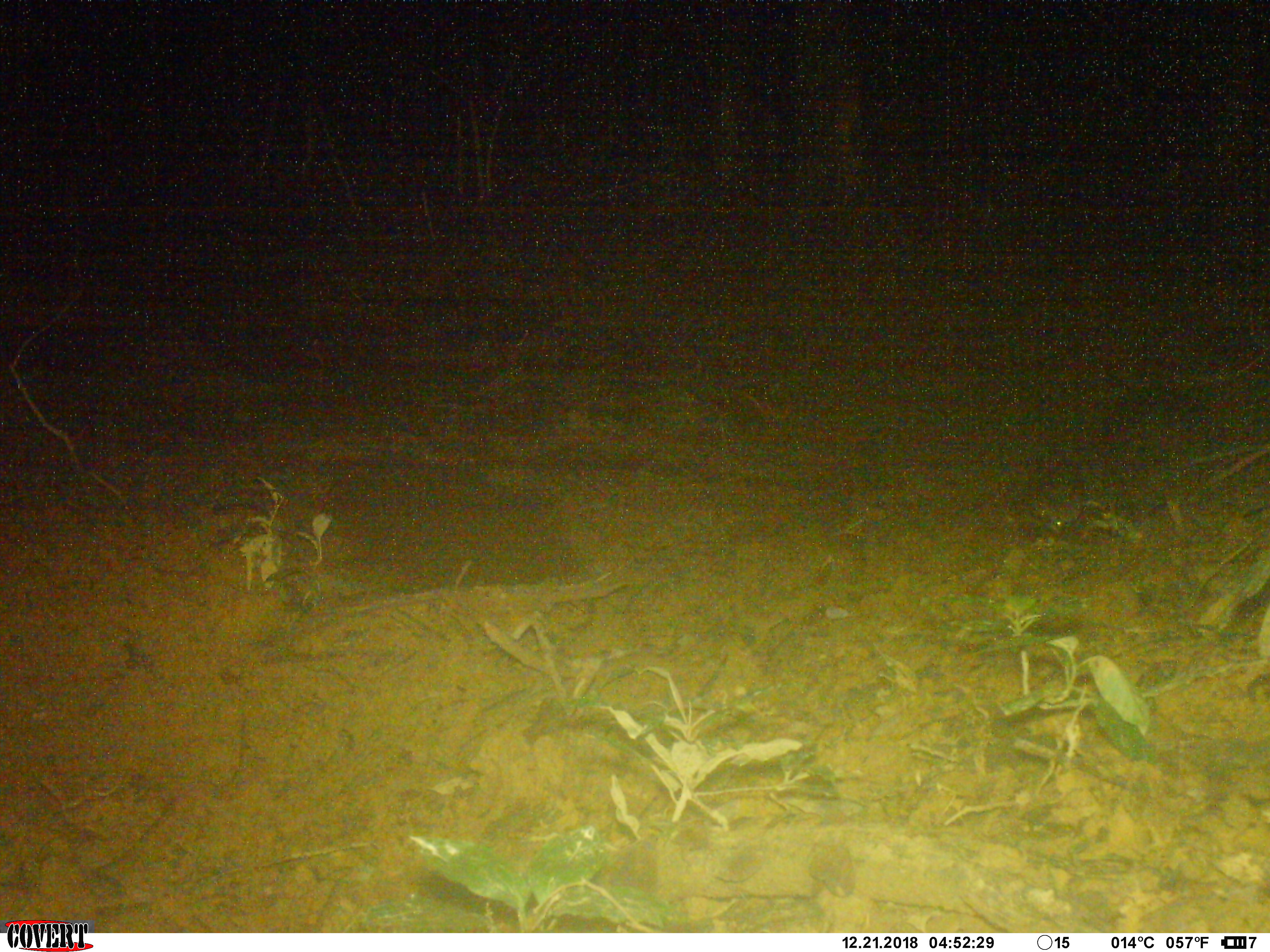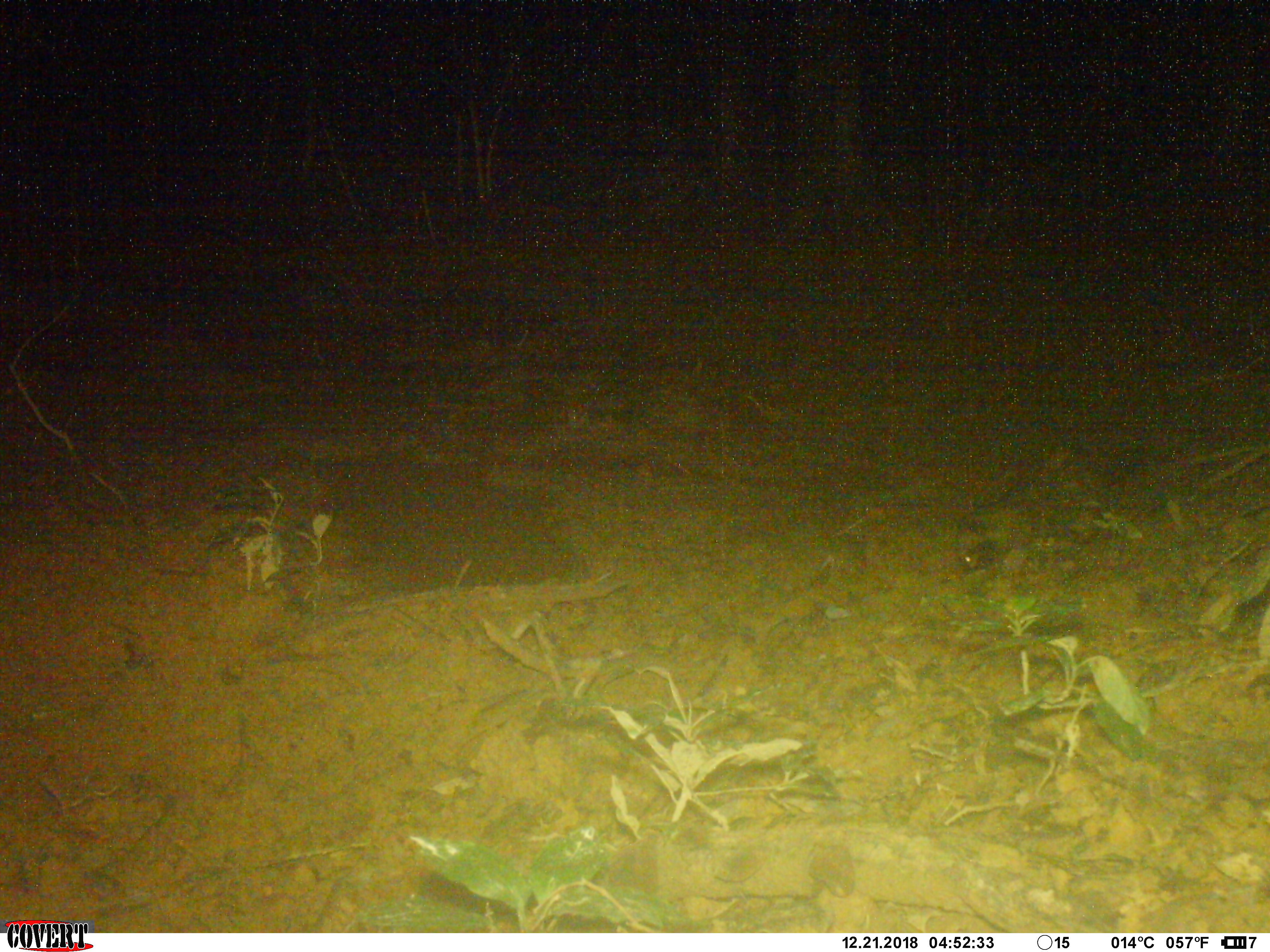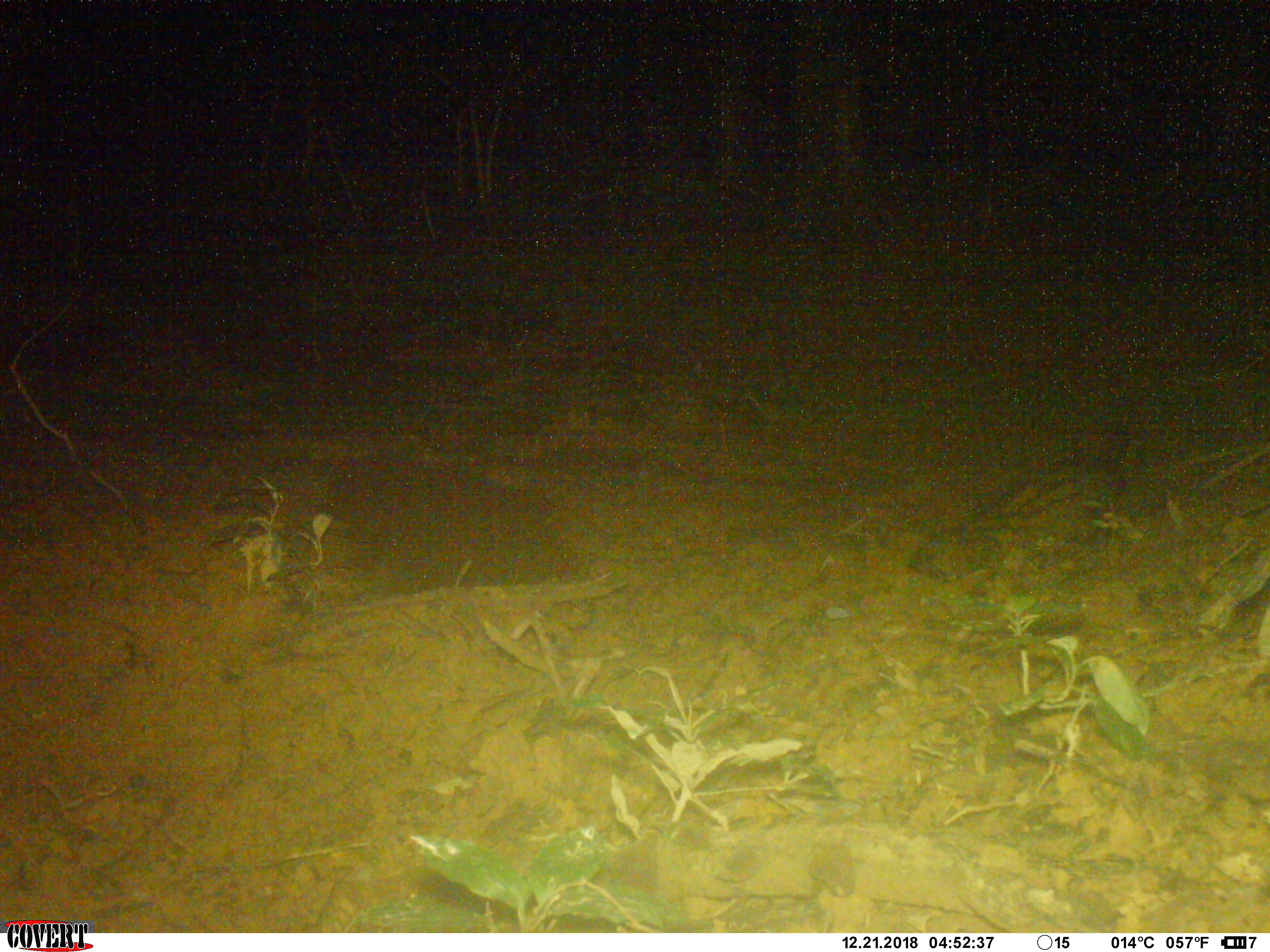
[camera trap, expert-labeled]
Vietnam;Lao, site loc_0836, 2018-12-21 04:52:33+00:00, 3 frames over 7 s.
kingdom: Animalia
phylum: Chordata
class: Mammalia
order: Carnivora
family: Viverridae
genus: Paradoxurus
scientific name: Paradoxurus hermaphroditus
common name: common palm civet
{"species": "common palm civet (Paradoxurus hermaphroditus)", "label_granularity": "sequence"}